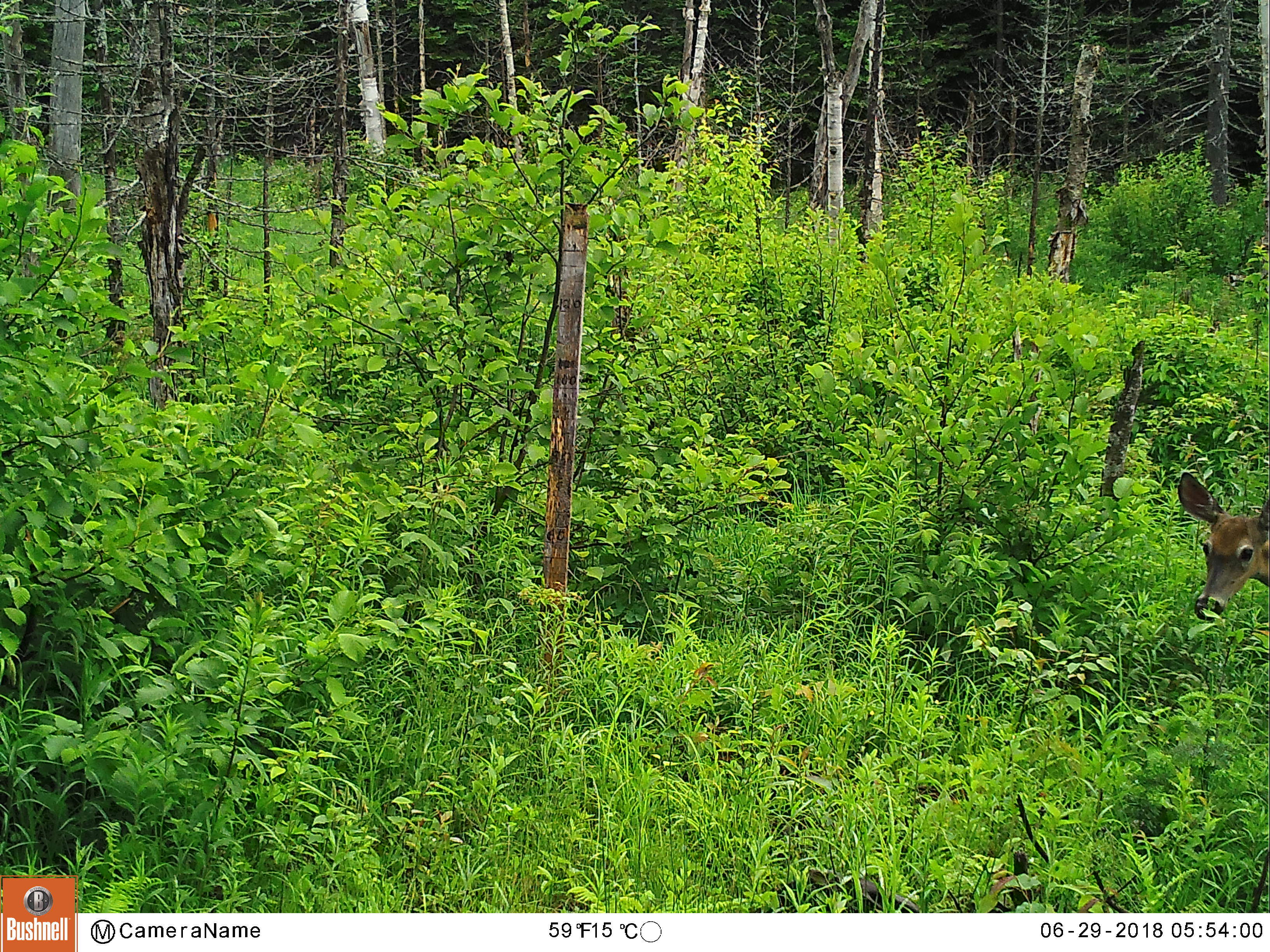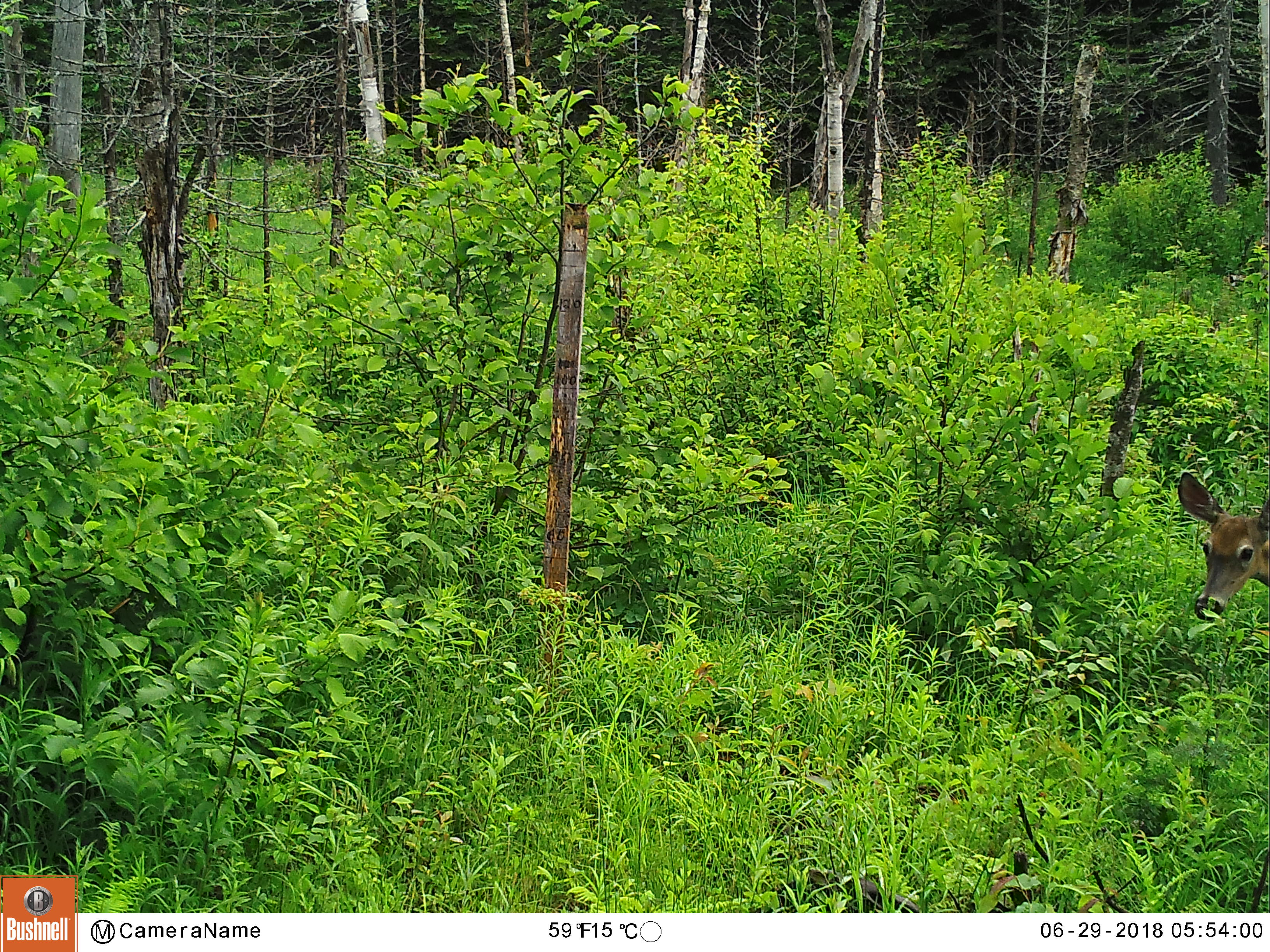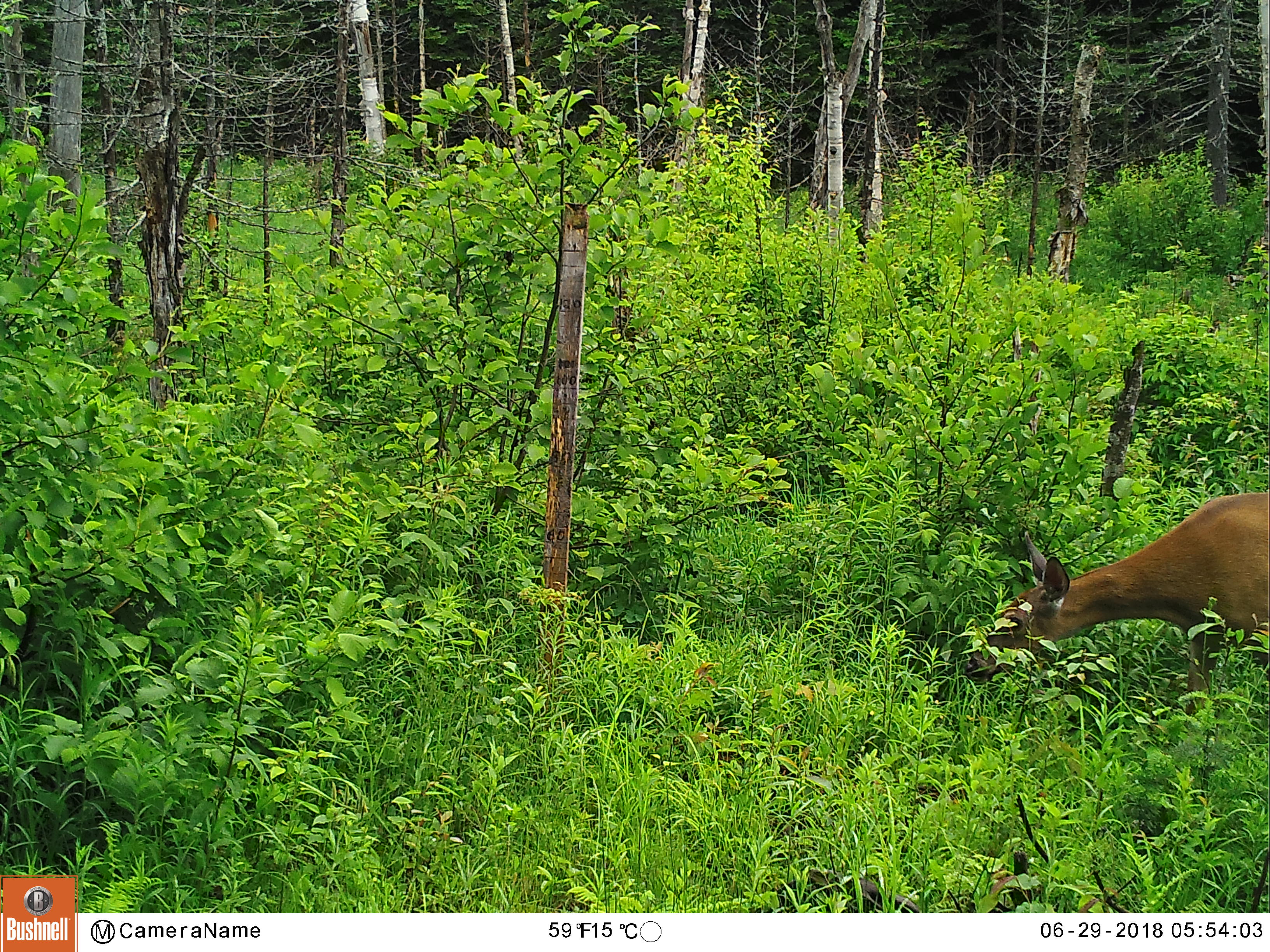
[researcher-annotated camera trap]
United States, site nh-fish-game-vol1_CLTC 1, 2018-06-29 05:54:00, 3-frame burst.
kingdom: Animalia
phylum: Chordata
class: Mammalia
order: Artiodactyla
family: Cervidae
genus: Odocoileus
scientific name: Odocoileus virginianus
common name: white-tailed deer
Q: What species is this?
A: White-tailed deer (Odocoileus virginianus).